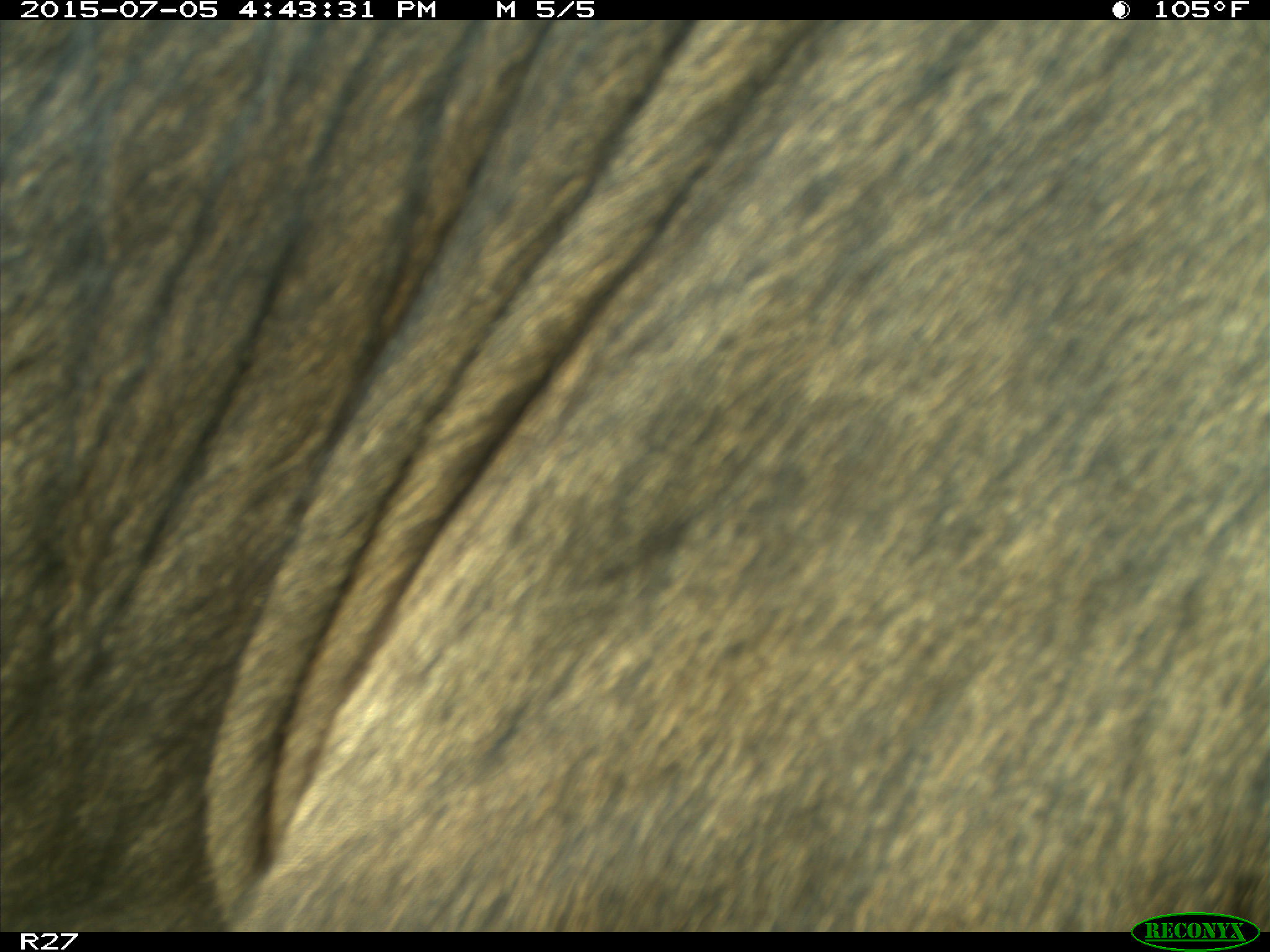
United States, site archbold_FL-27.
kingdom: Animalia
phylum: Chordata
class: Mammalia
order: Artiodactyla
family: Bovidae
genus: Bos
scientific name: Bos taurus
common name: domestic cow